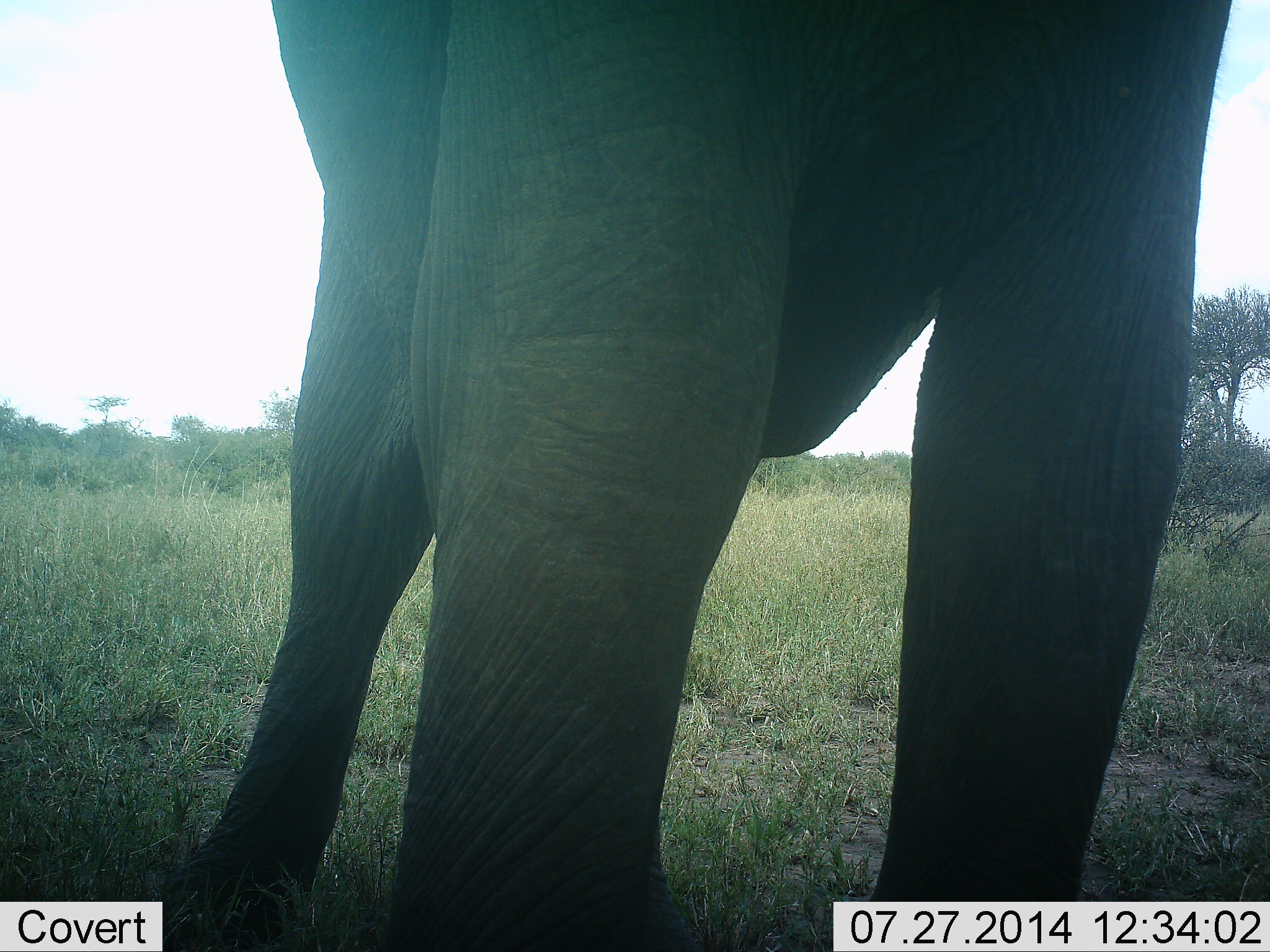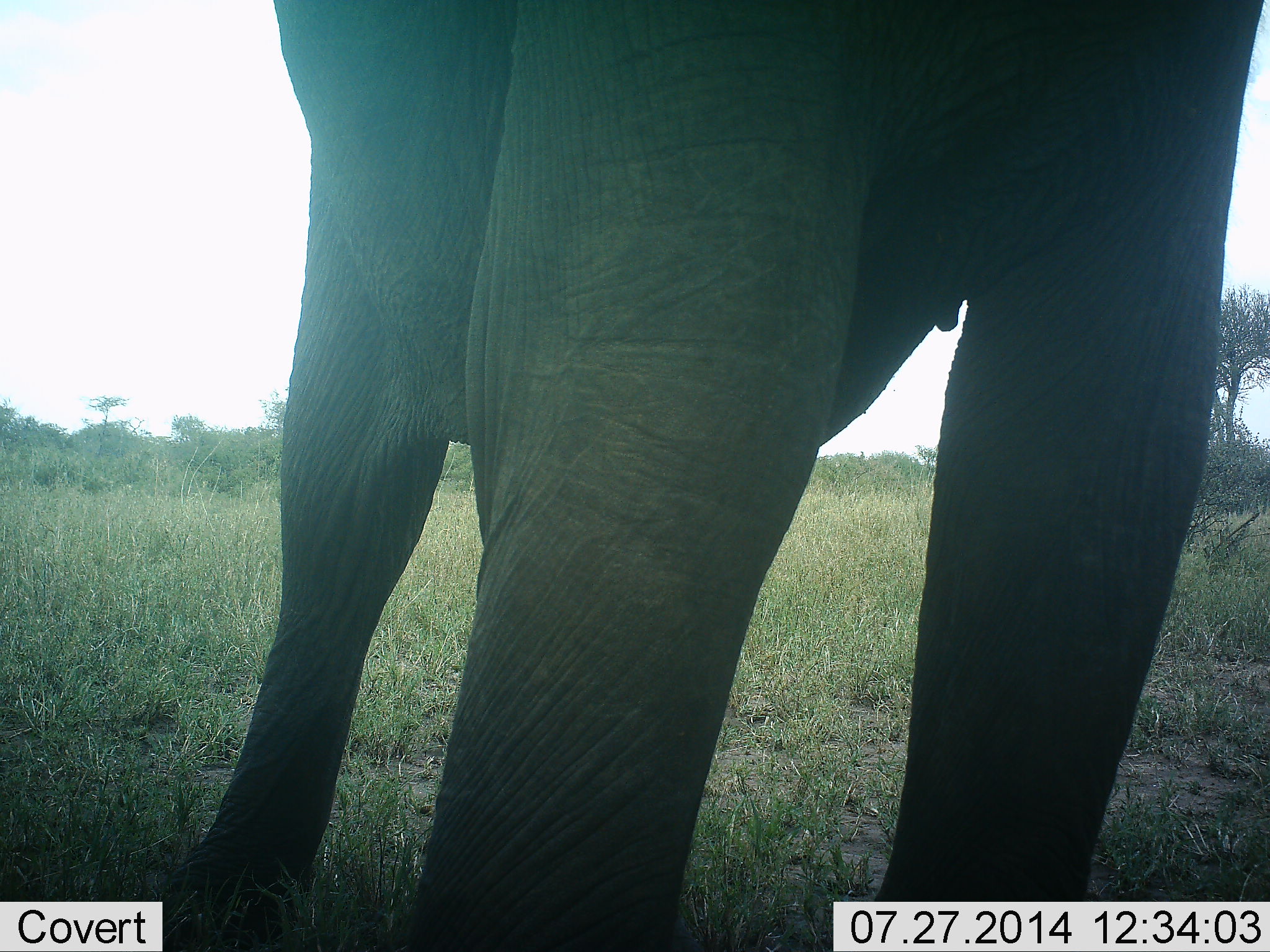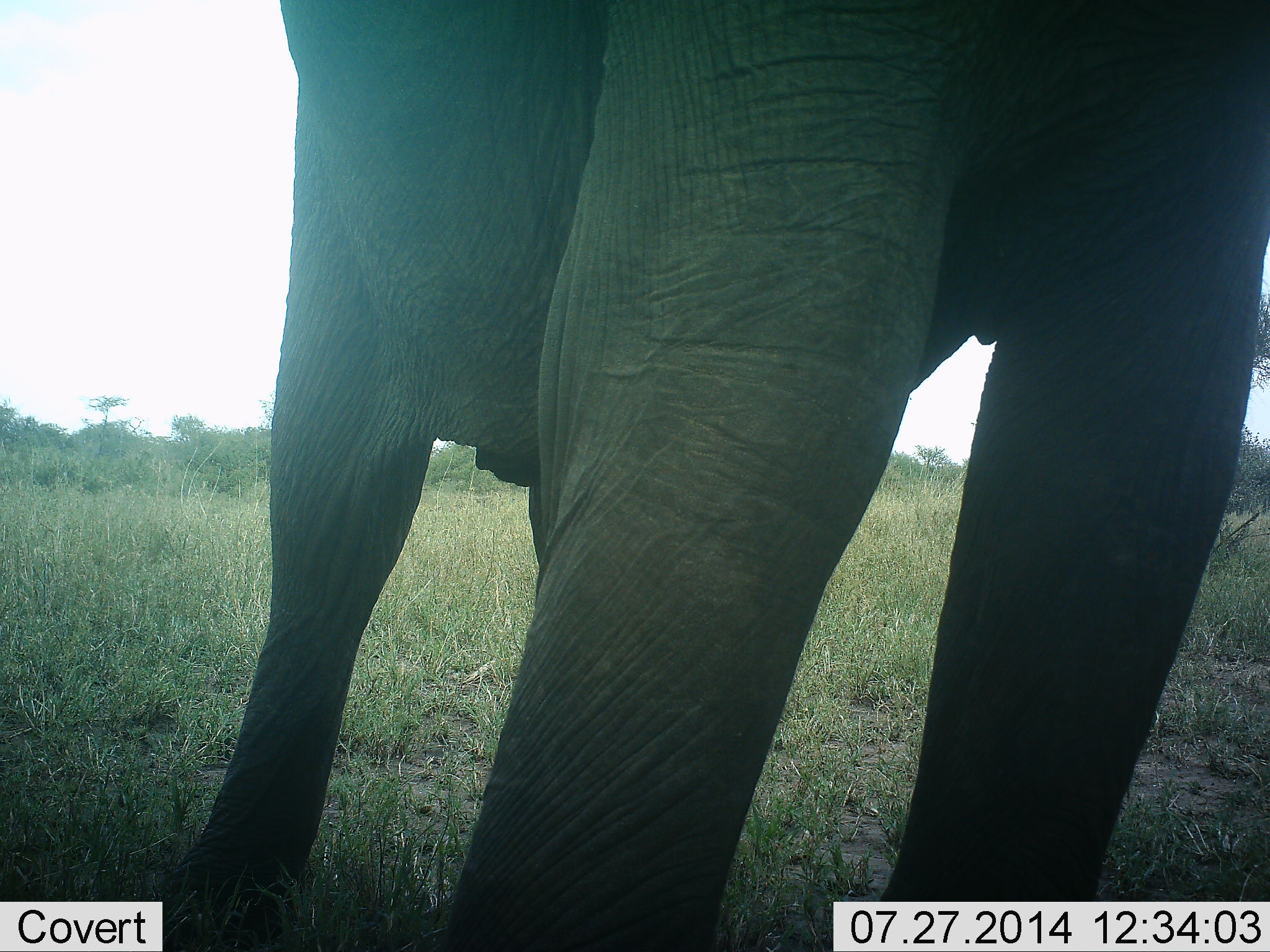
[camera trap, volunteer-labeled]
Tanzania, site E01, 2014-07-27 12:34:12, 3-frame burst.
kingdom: Animalia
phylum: Chordata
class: Mammalia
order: Proboscidea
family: Elephantidae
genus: Loxodonta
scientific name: Loxodonta africana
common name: african bush elephant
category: elephant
Elephant (african bush elephant) (Loxodonta africana), count 1. Behavior (volunteer vote fractions): standing 100%, resting 0%, moving 0%, interacting 0%. Young present (vote fraction): 0%. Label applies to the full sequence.